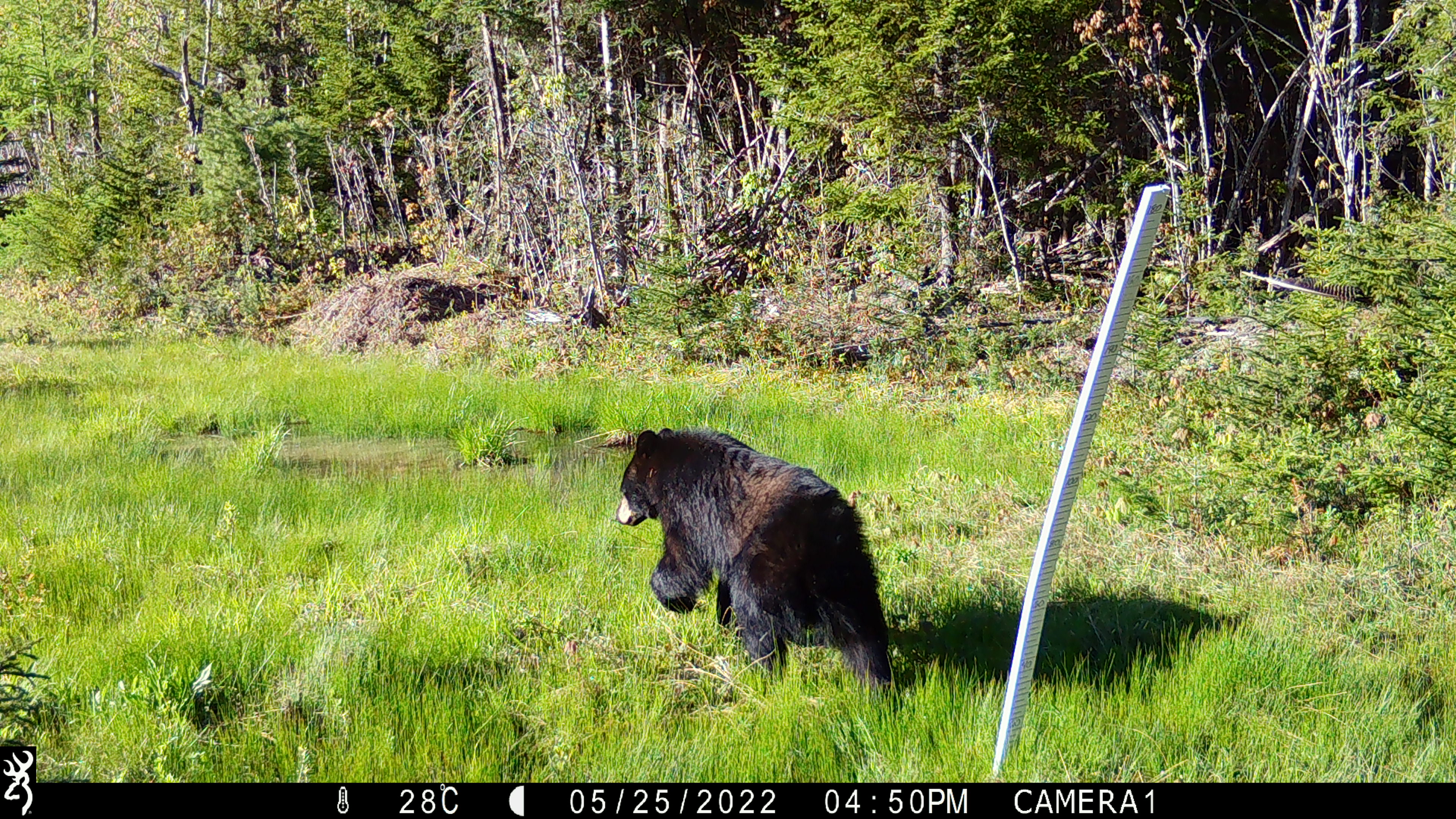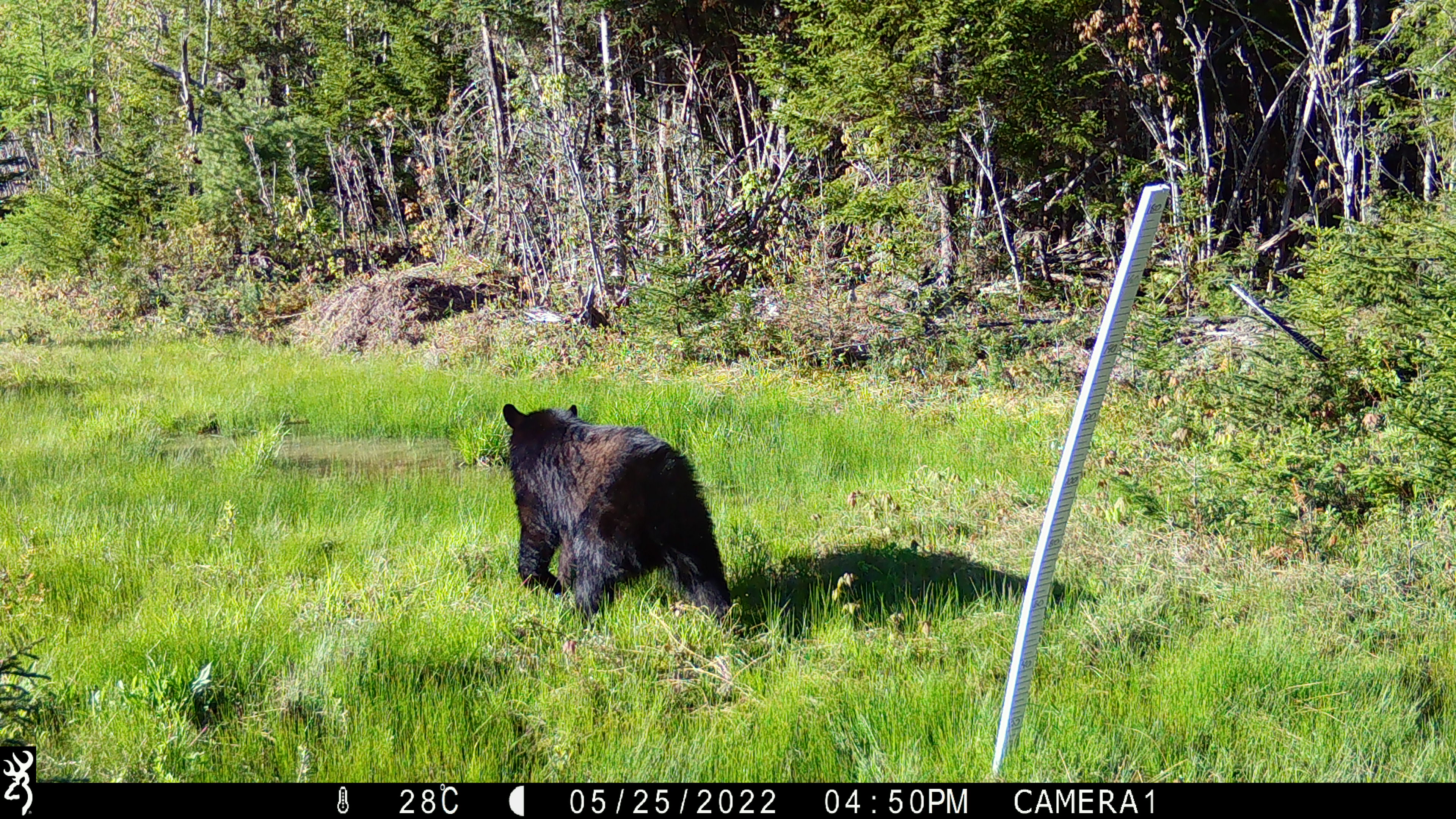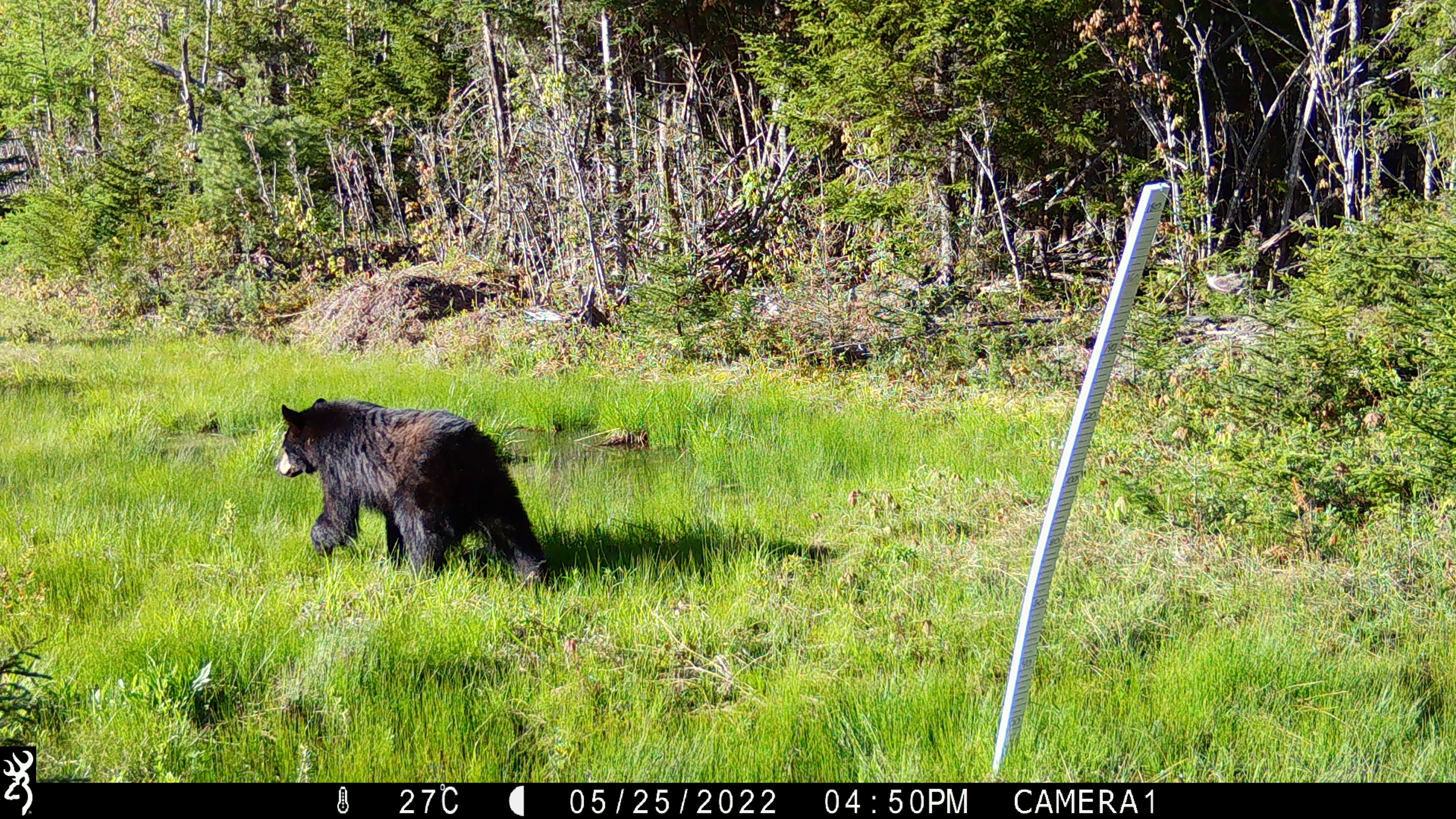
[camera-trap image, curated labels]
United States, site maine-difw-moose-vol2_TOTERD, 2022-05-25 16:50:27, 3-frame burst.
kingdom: Animalia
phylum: Chordata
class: Mammalia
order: Carnivora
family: Ursidae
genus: Ursus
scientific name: Ursus americanus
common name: black bear